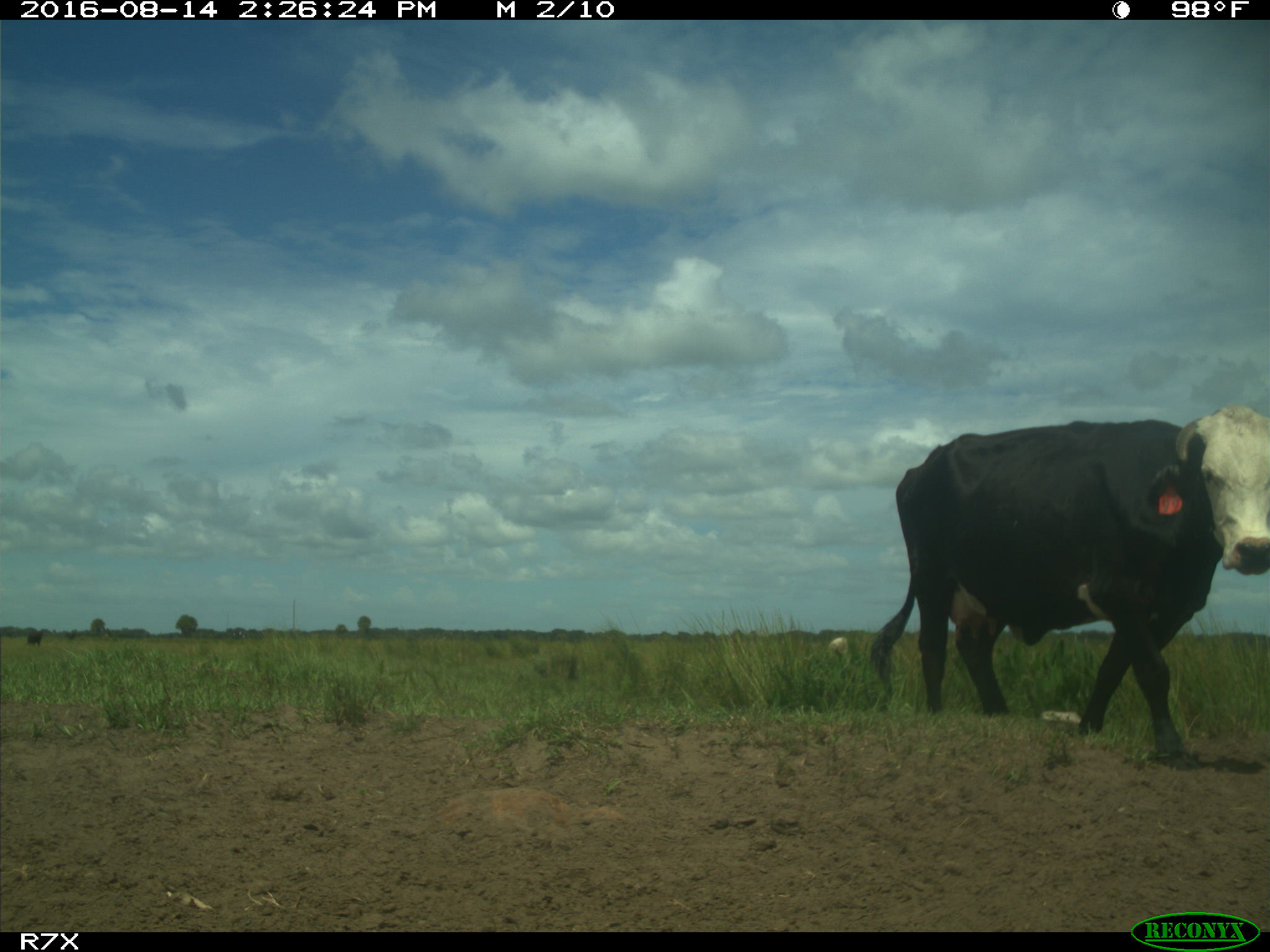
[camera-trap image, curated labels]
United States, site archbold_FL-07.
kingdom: Animalia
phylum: Chordata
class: Mammalia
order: Artiodactyla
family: Bovidae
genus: Bos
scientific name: Bos taurus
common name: domestic cow